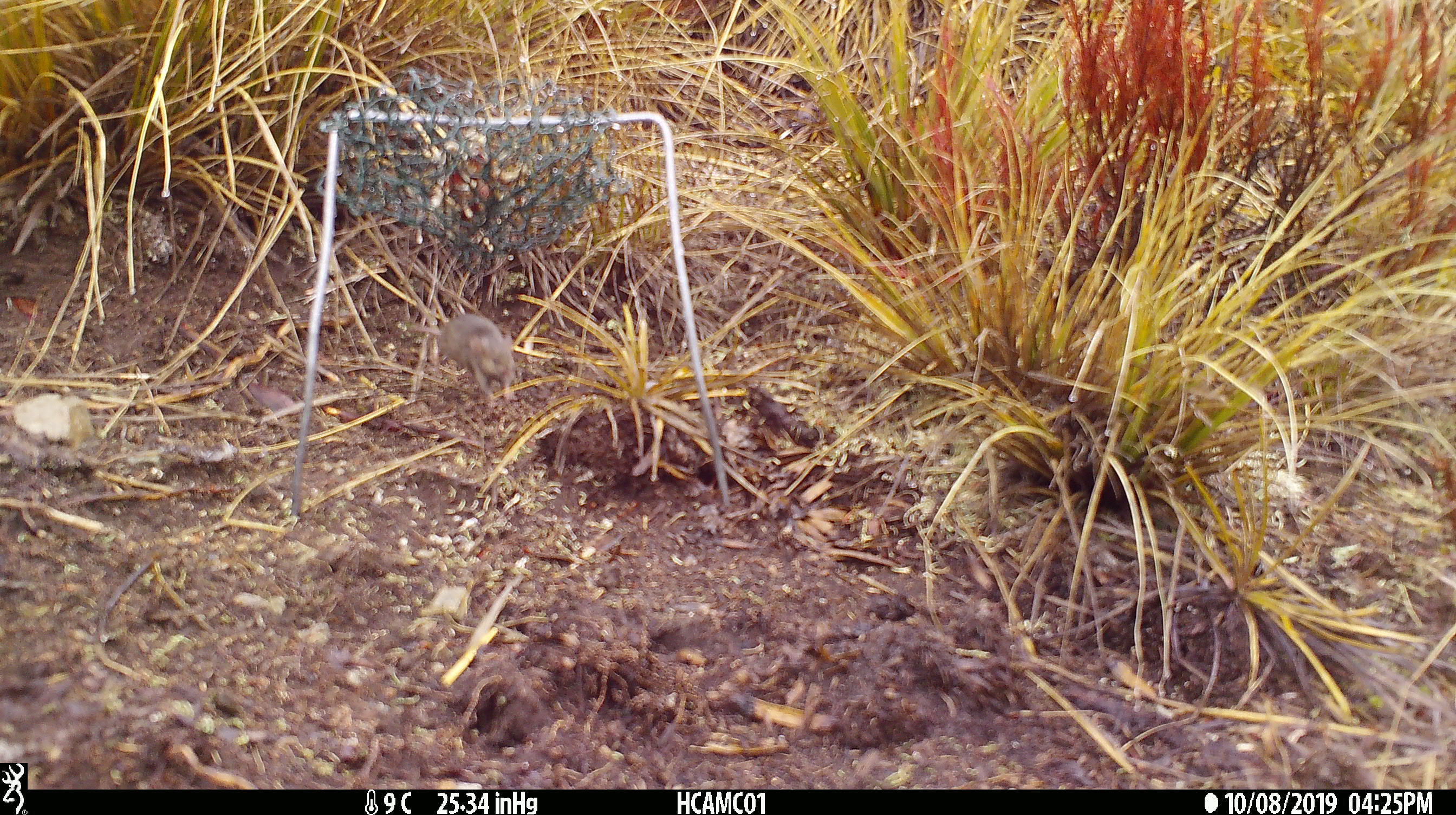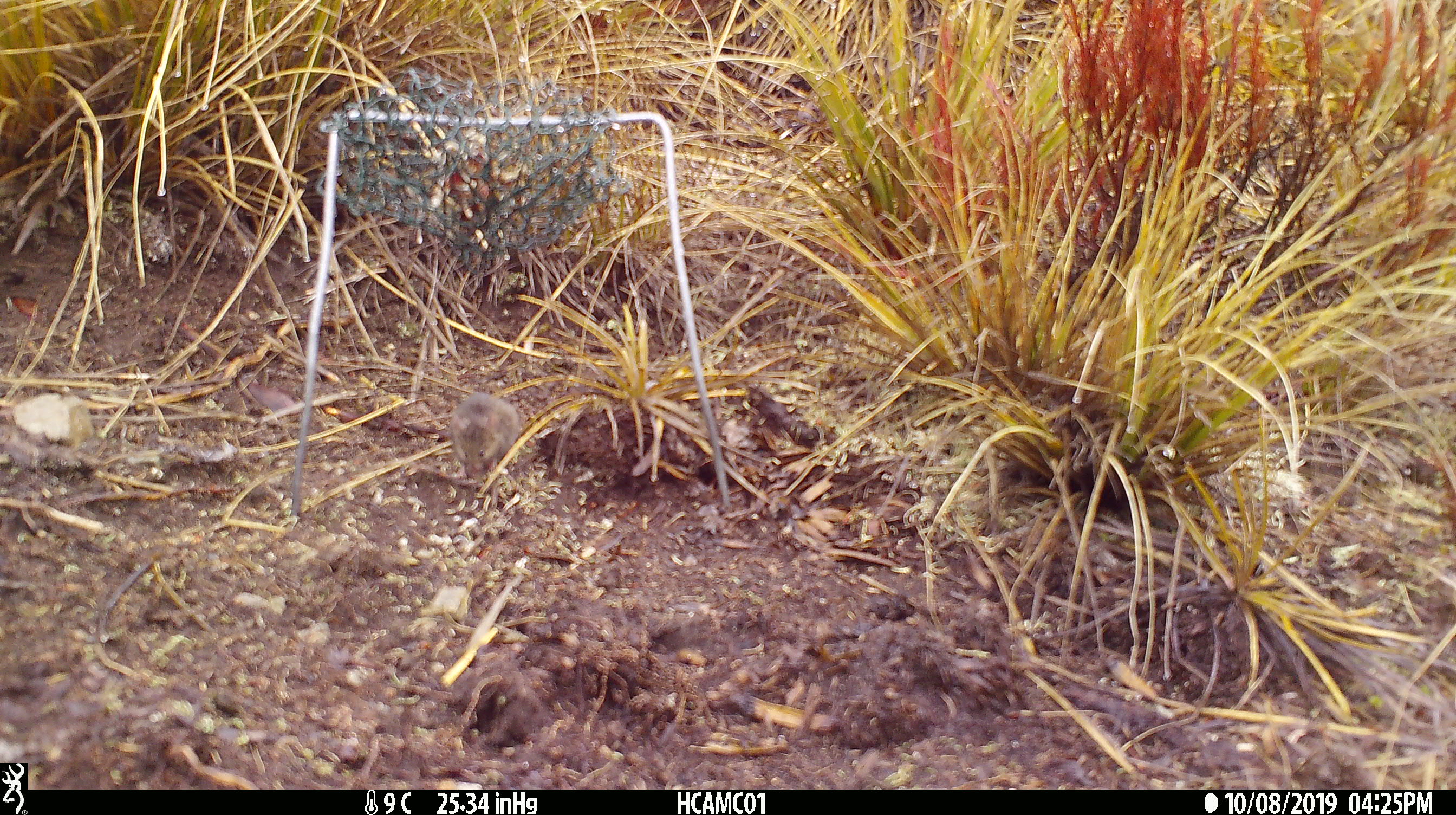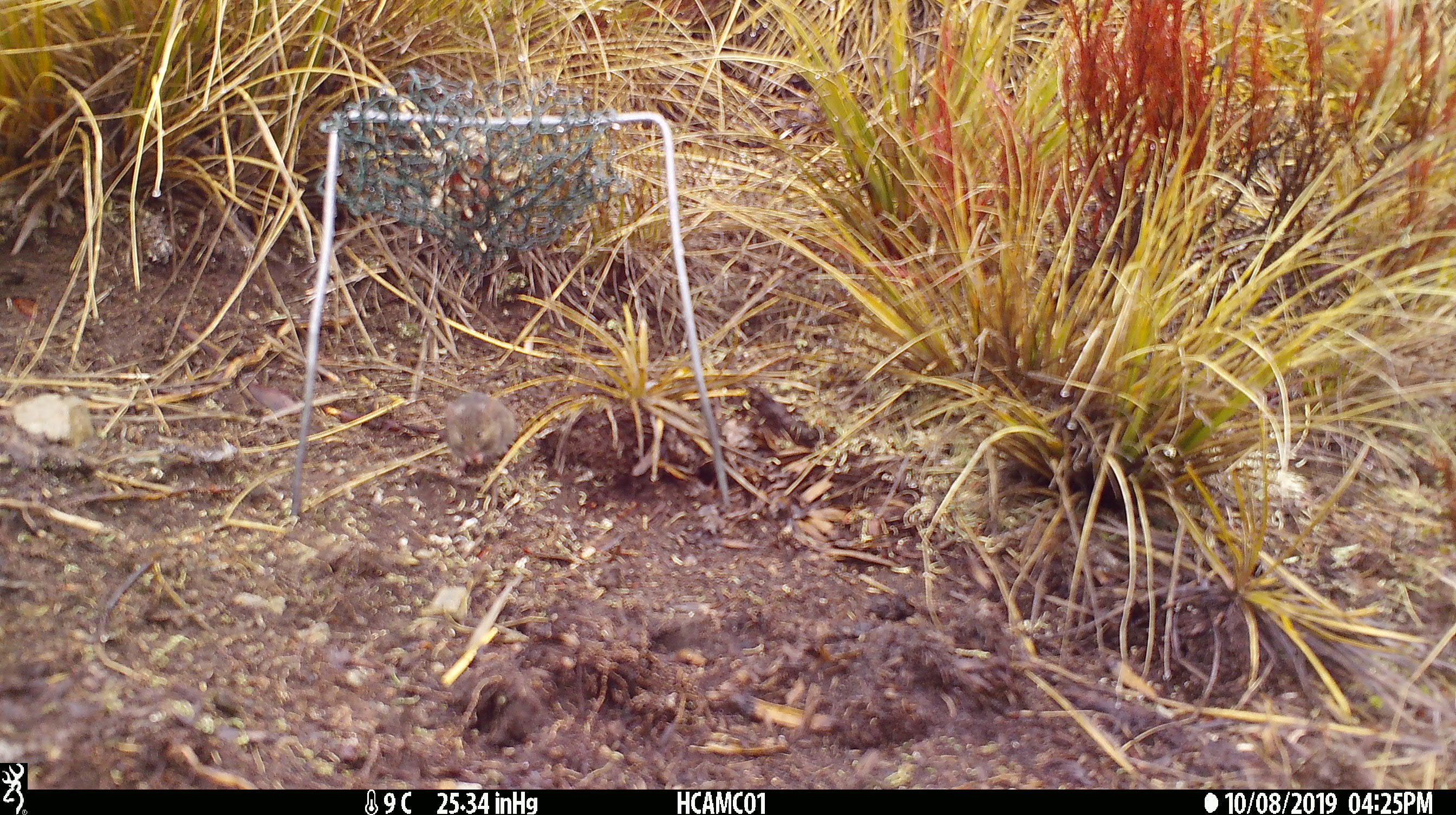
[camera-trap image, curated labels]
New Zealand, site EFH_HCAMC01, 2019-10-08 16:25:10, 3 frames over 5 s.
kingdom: Animalia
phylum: Chordata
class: Mammalia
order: Rodentia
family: Muridae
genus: Mus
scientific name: Mus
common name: mouse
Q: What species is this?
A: Mouse (Mus).